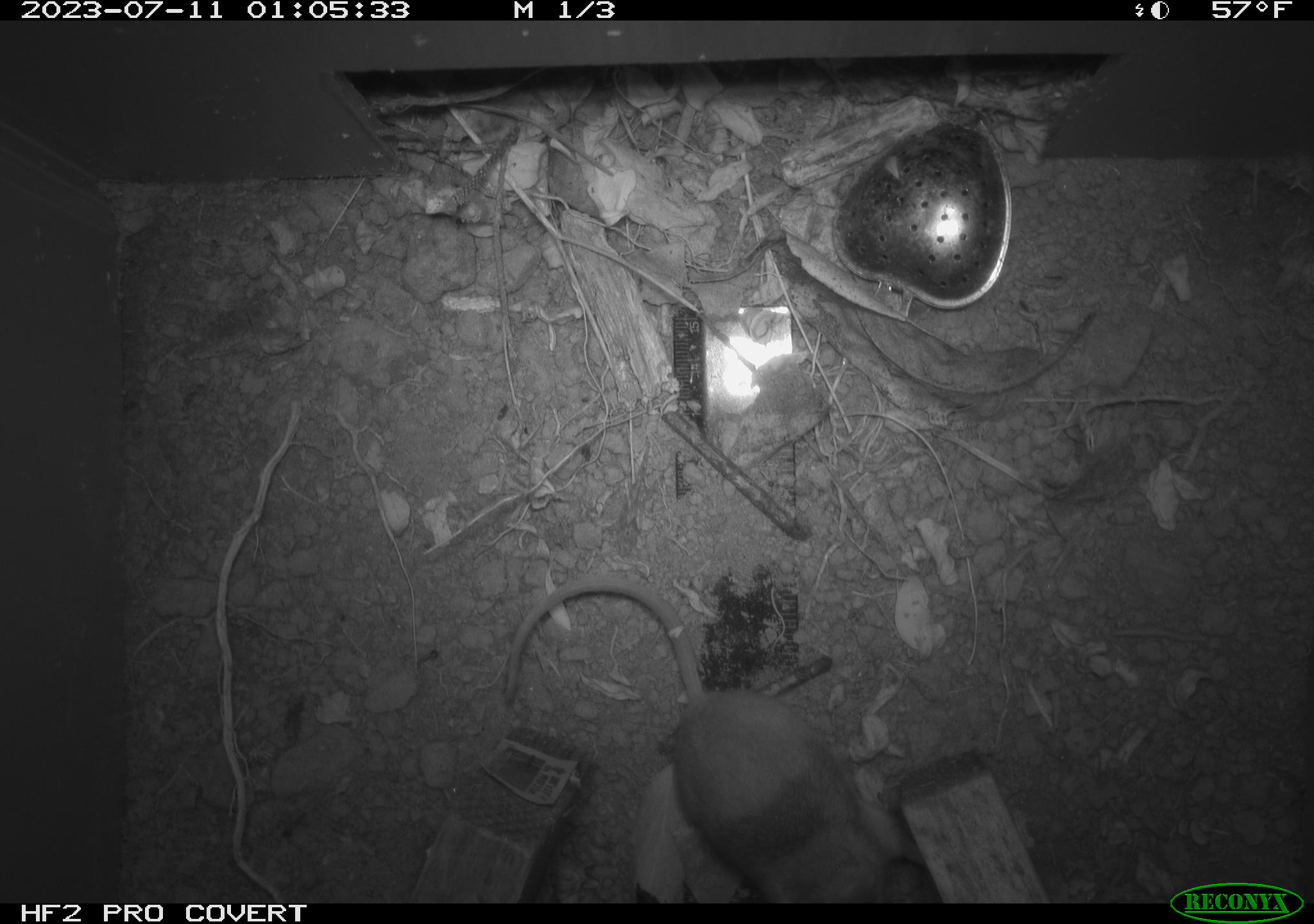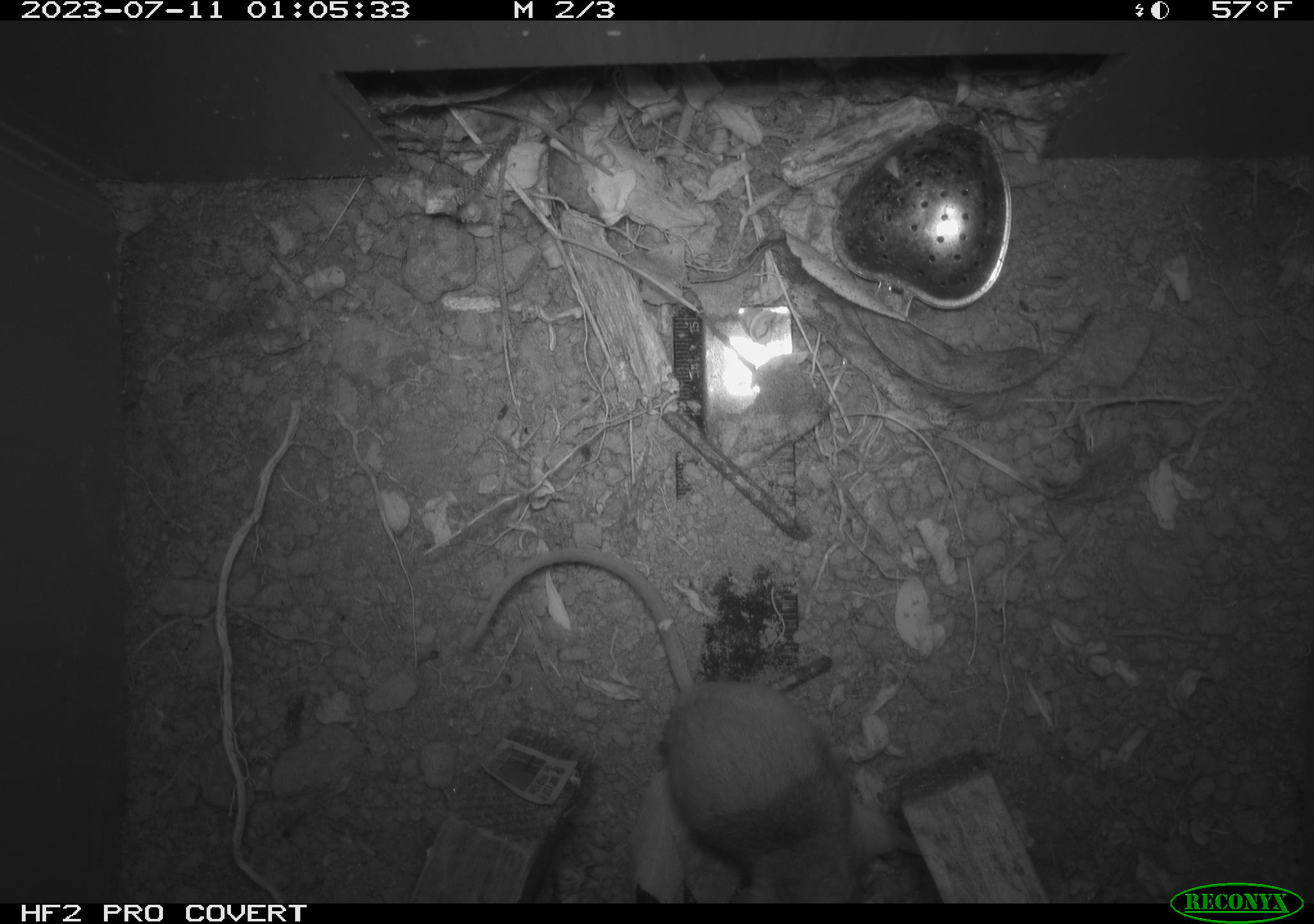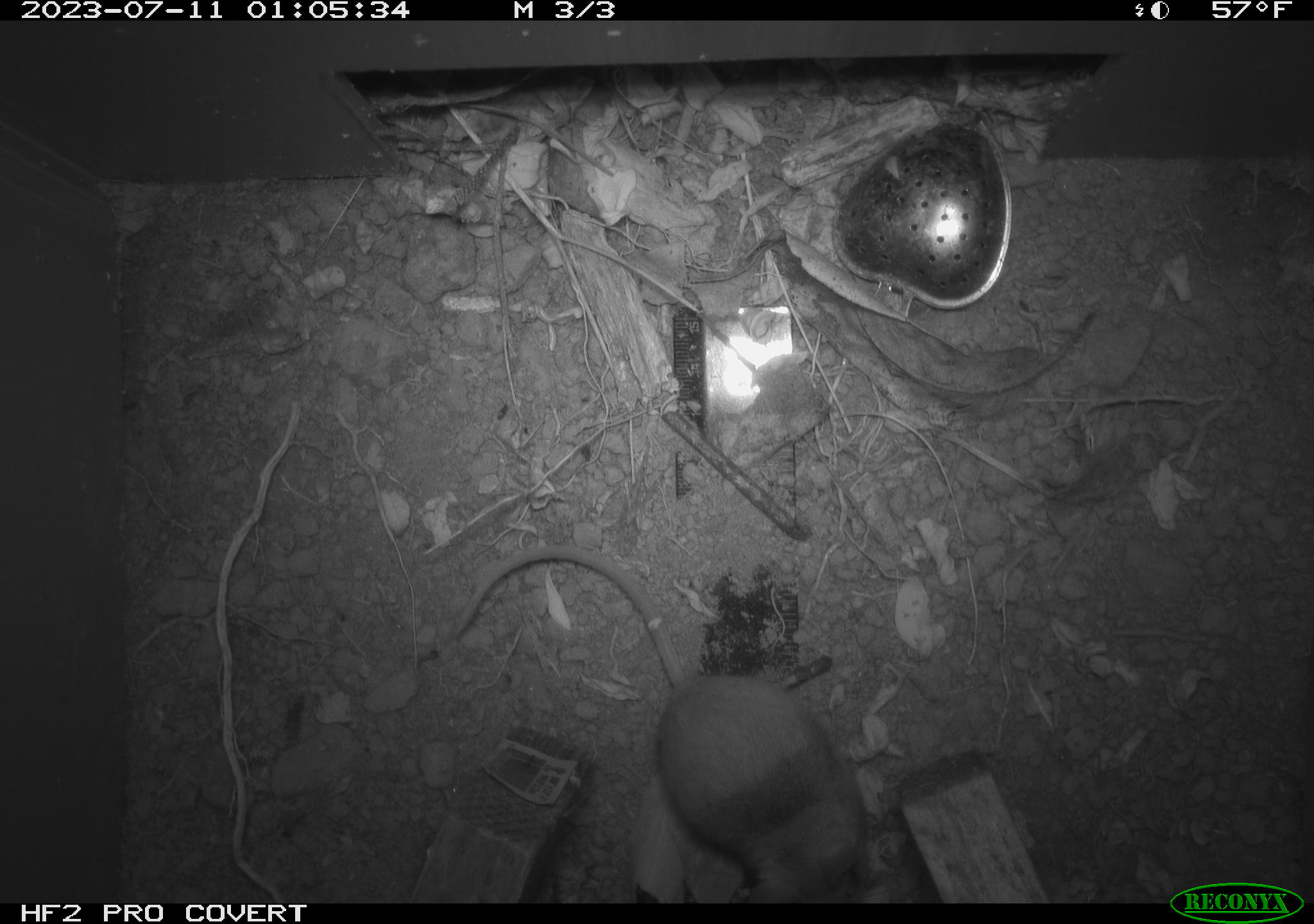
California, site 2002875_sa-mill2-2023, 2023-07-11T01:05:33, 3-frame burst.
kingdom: Animalia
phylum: Chordata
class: Mammalia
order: Rodentia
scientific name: Rodentia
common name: mouse species